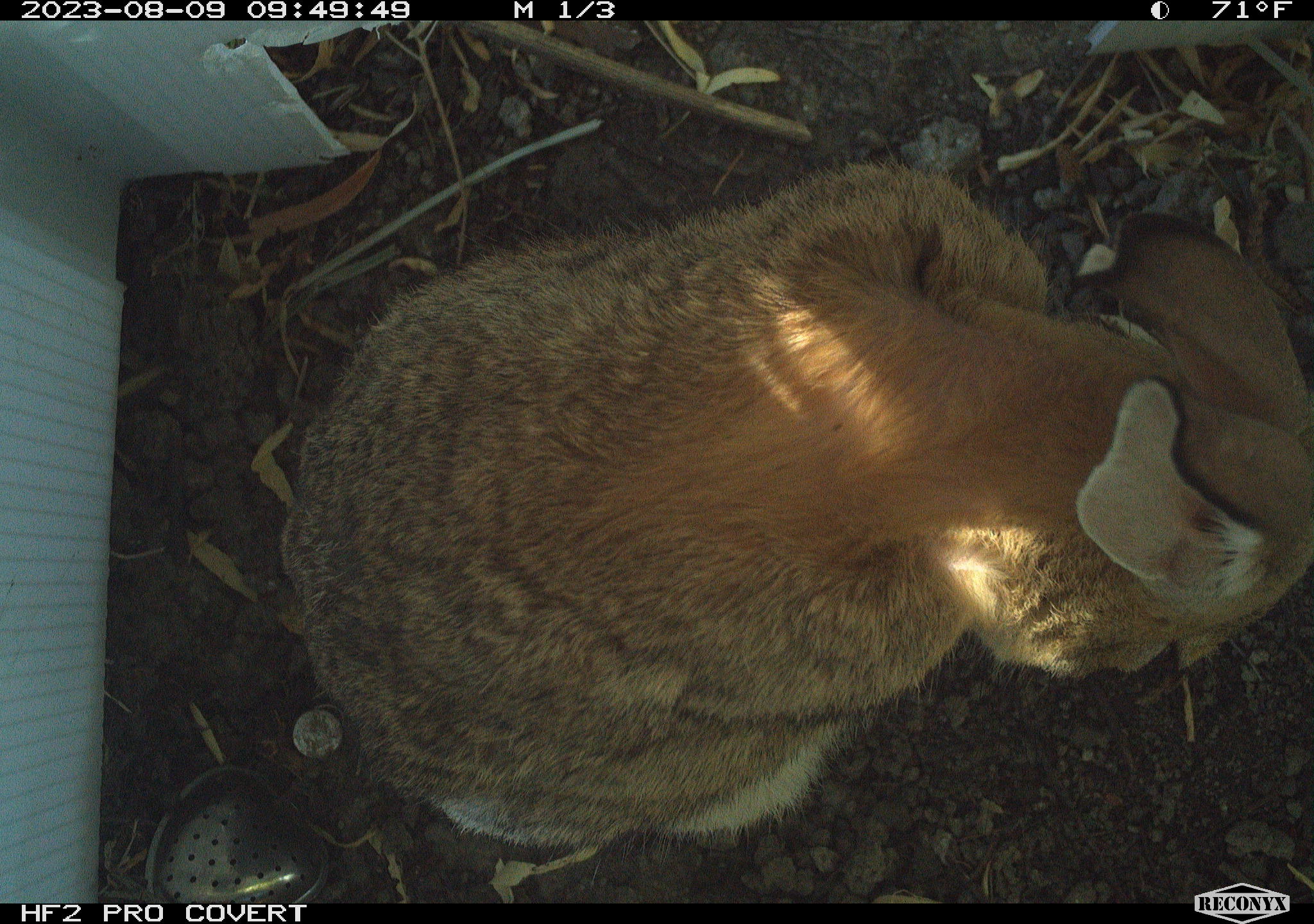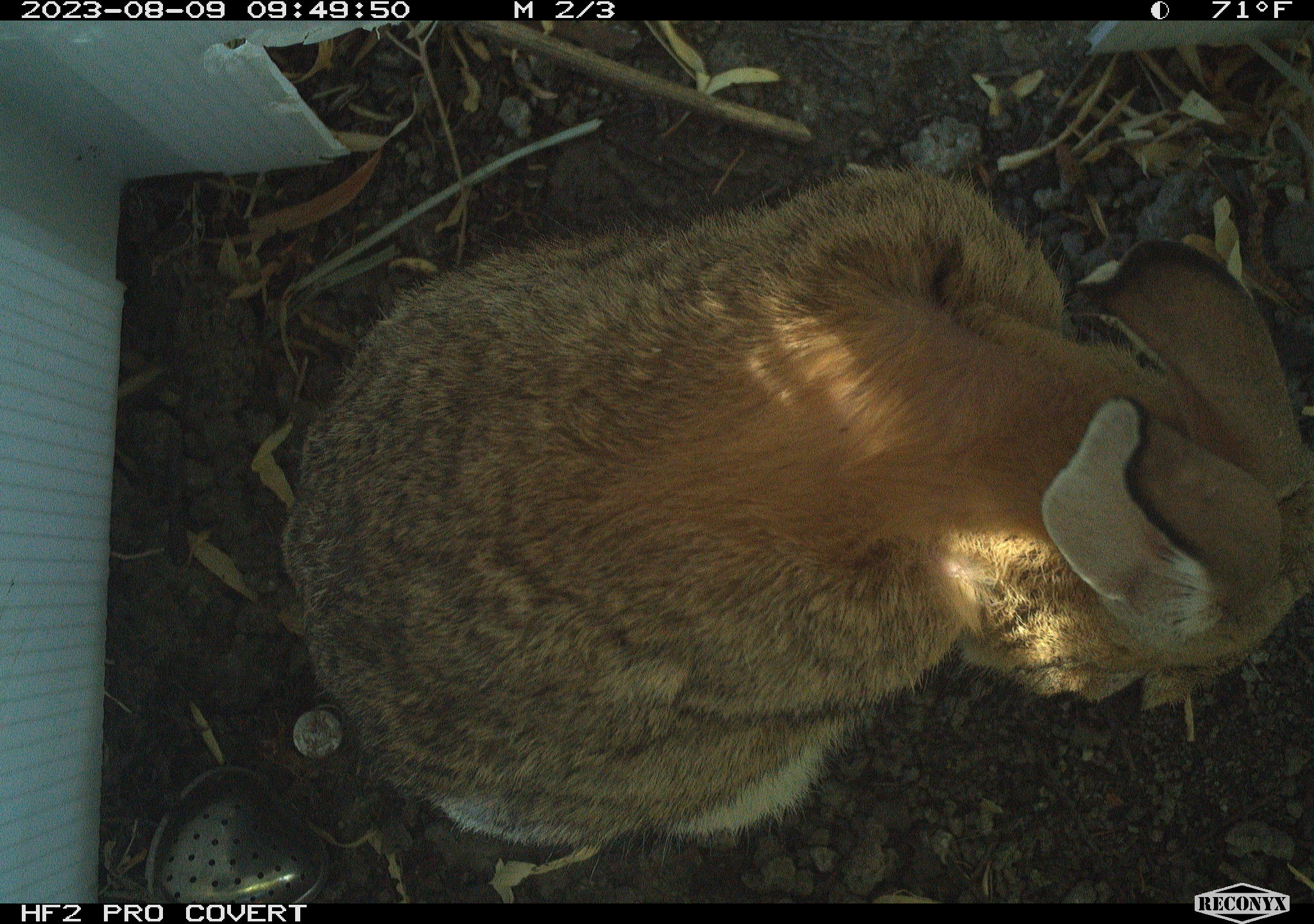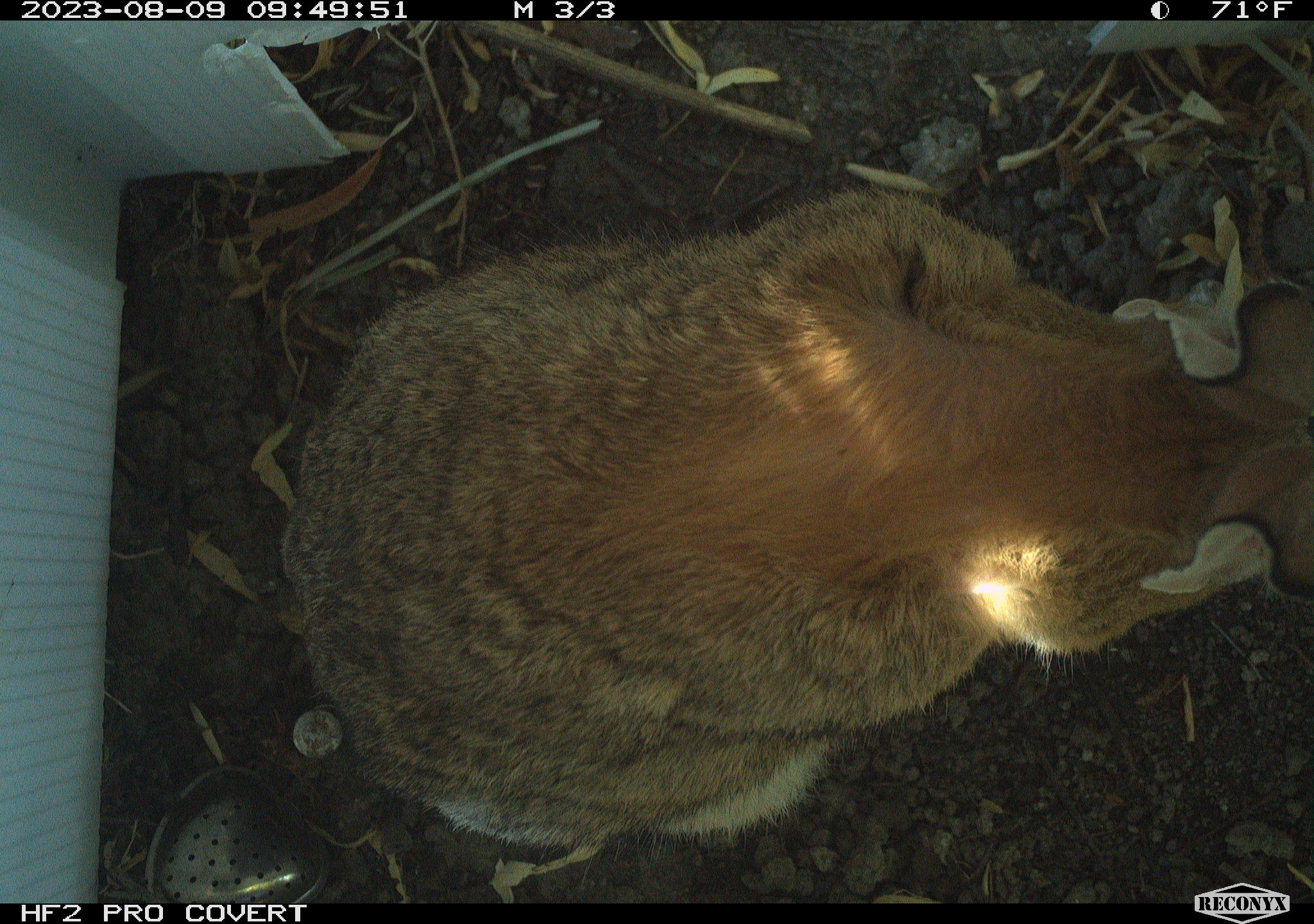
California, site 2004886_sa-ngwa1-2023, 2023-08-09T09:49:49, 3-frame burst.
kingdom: Animalia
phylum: Chordata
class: Mammalia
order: Lagomorpha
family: Leporidae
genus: Sylvilagus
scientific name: Sylvilagus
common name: cottontail rabbits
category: sylvilagus species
Sylvilagus species (cottontail rabbits) (Sylvilagus).